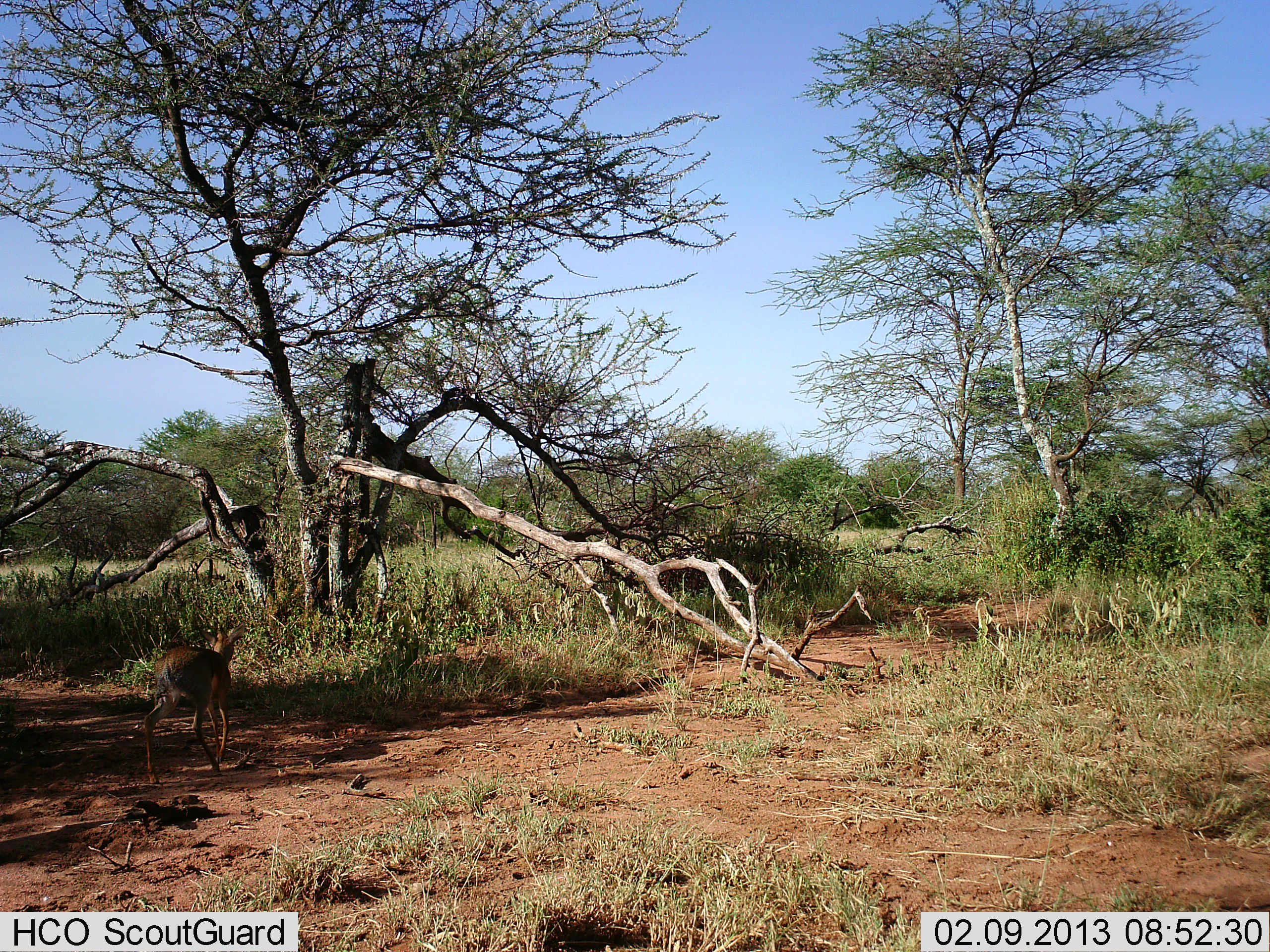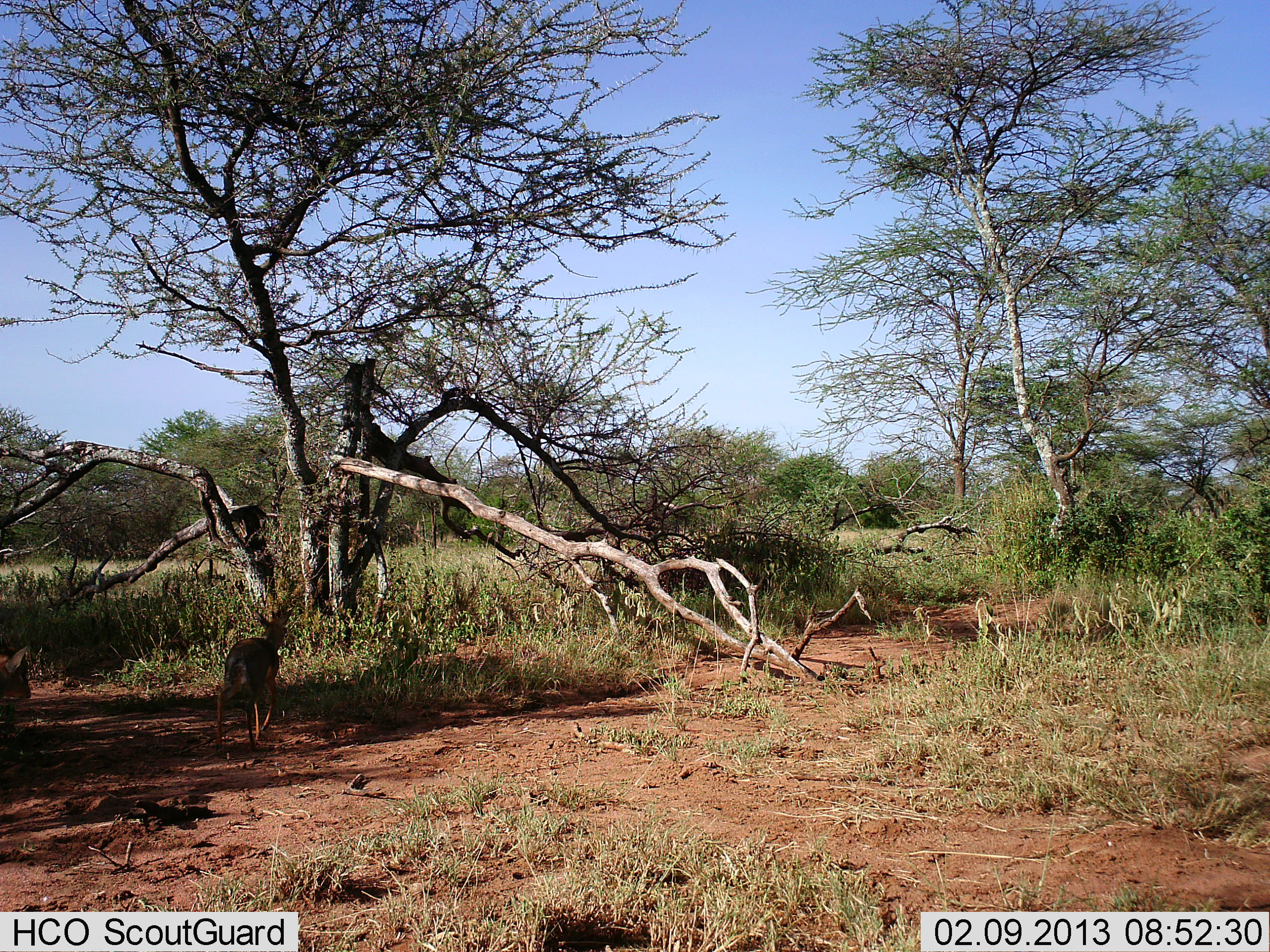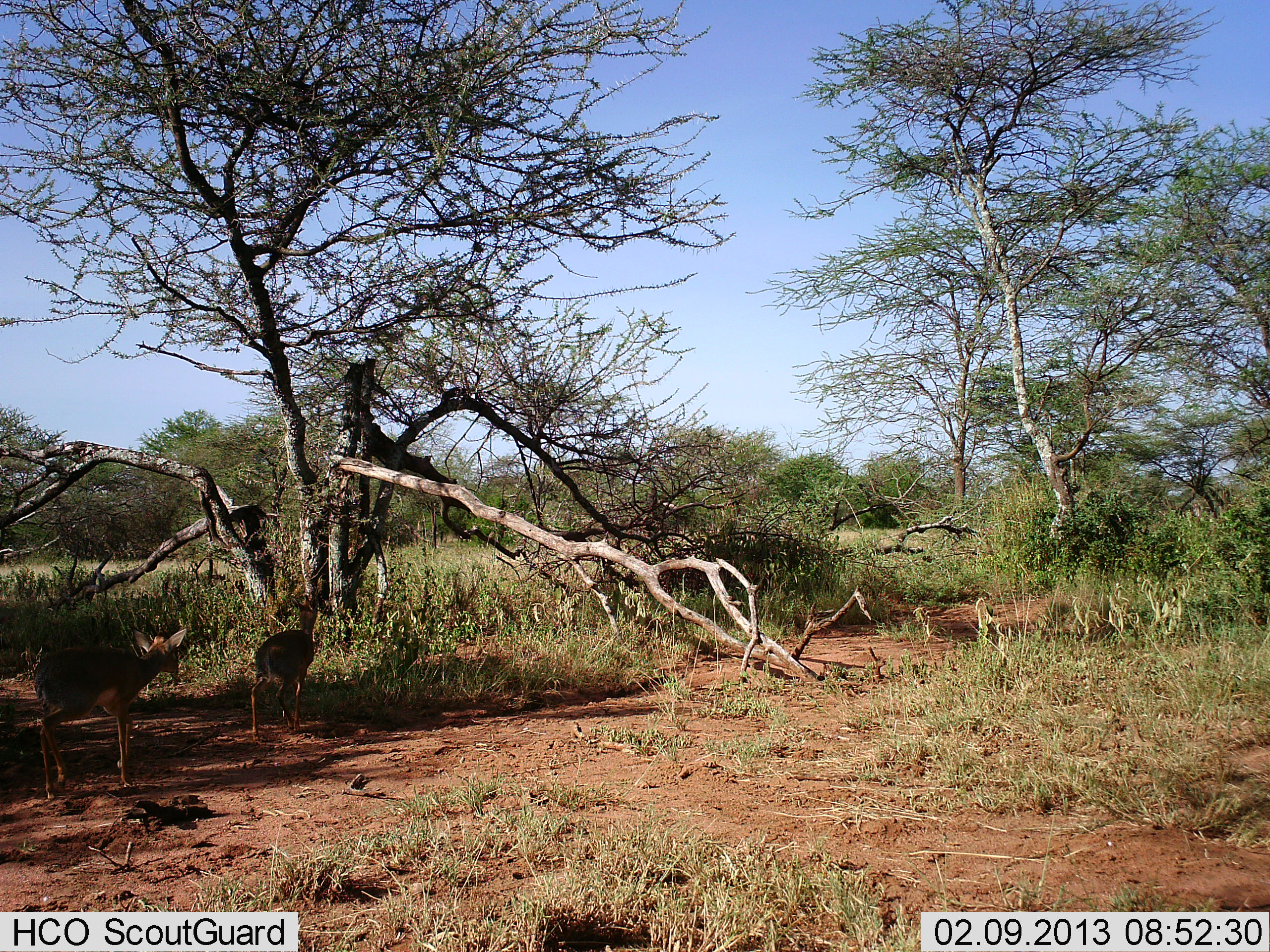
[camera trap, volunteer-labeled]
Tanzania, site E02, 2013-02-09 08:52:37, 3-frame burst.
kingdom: Animalia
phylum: Chordata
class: Mammalia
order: Artiodactyla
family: Bovidae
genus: Madoqua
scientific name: Madoqua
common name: dikdik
Dikdik (Madoqua), count 2. Behavior (volunteer vote fractions): standing 6%, resting 0%, moving 100%, interacting 0%. Young present (vote fraction): 0%. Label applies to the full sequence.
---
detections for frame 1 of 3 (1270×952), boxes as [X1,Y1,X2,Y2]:
animal: [143,621,246,784]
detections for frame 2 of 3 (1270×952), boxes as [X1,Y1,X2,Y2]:
animal: [215,609,293,752]; [0,644,31,700]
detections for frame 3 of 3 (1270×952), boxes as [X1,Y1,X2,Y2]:
animal: [33,627,187,803]; [250,592,319,743]